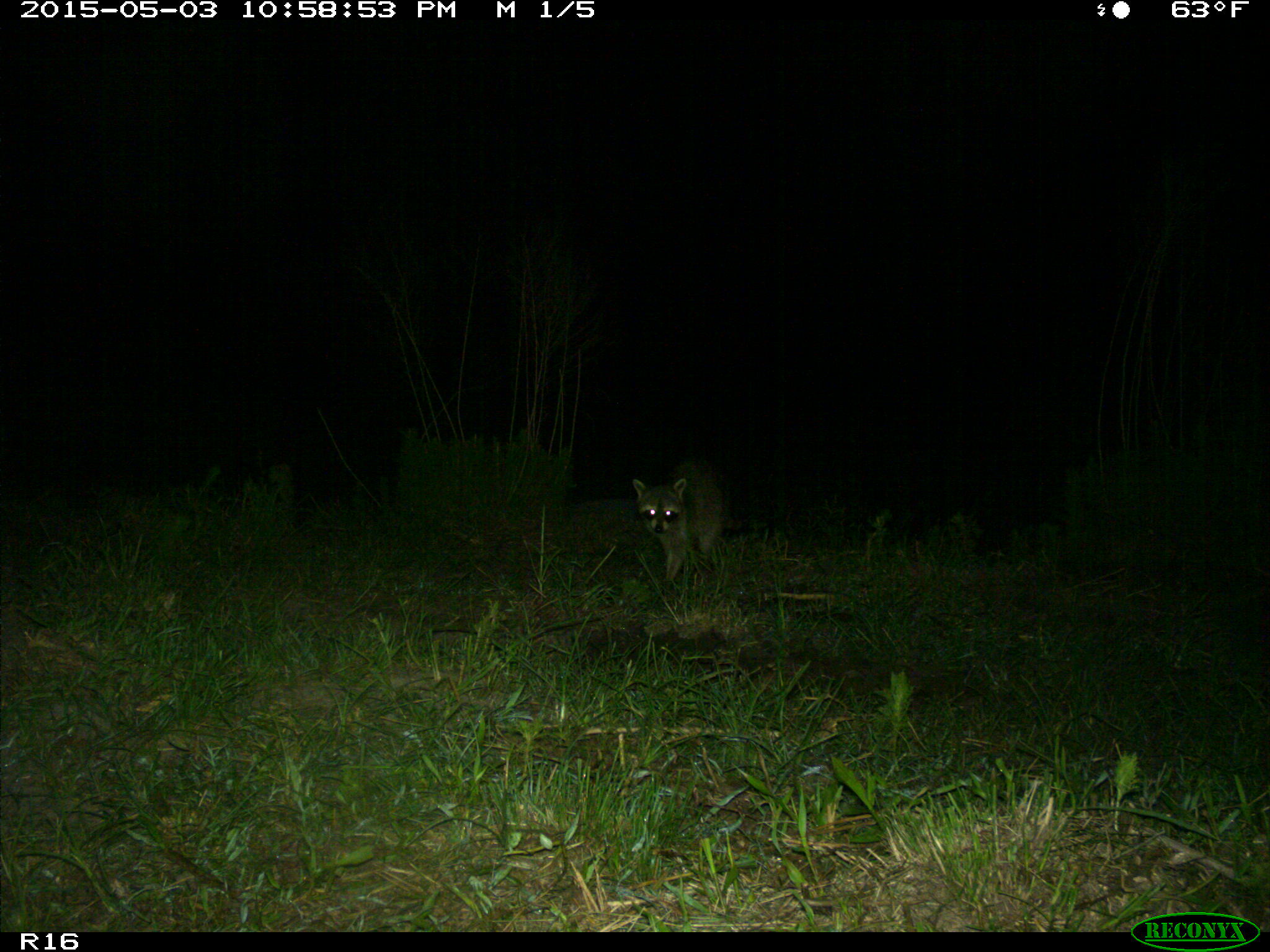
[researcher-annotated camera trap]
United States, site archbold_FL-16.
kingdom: Animalia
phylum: Chordata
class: Mammalia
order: Carnivora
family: Procyonidae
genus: Procyon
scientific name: Procyon lotor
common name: common raccoon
Procyon lotor (common raccoon).